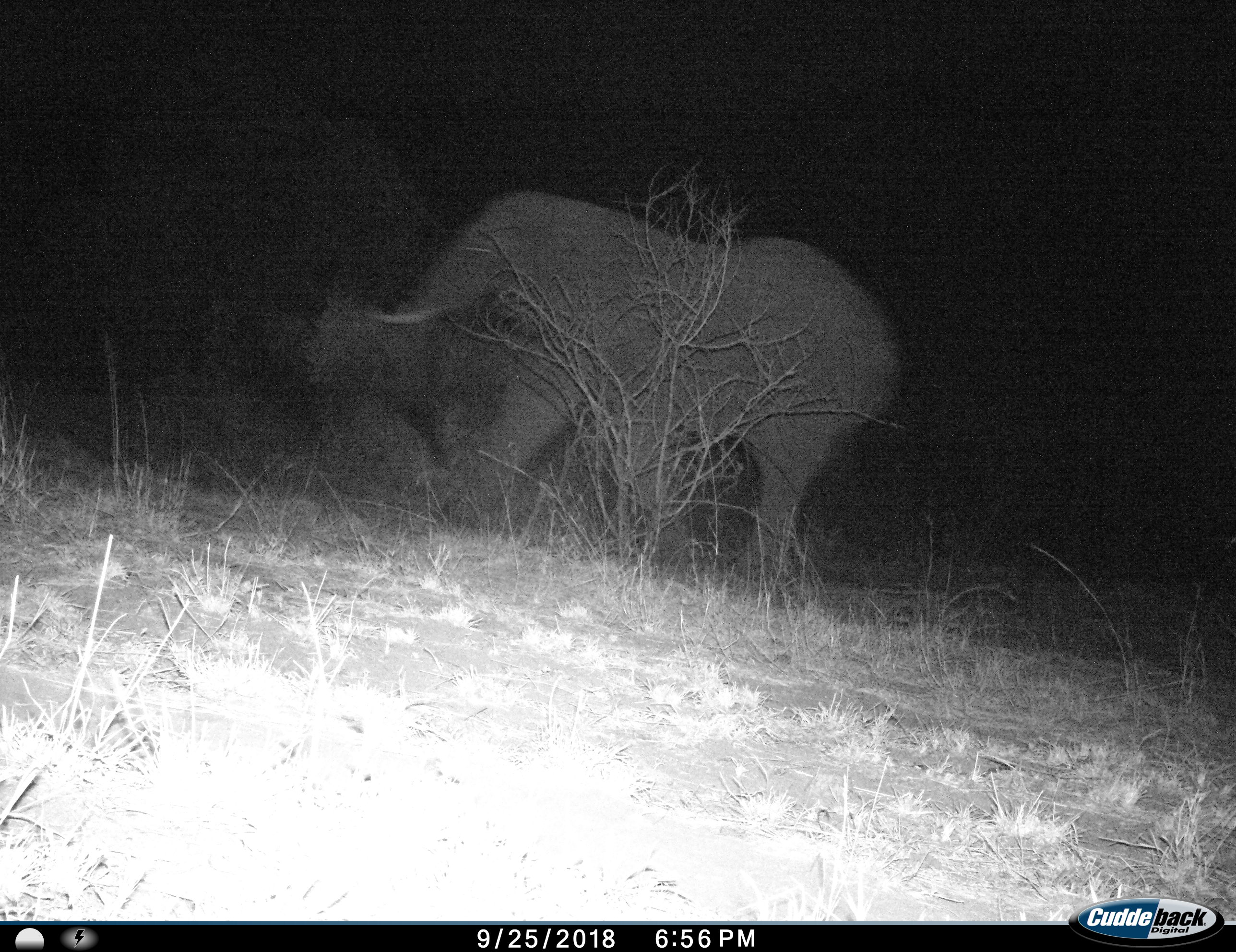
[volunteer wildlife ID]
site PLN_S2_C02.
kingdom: Animalia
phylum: Chordata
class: Mammalia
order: Proboscidea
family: Elephantidae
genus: Loxodonta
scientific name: Loxodonta africana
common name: african bush elephant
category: elephant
Elephant (african bush elephant) (Loxodonta africana), count 1. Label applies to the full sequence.